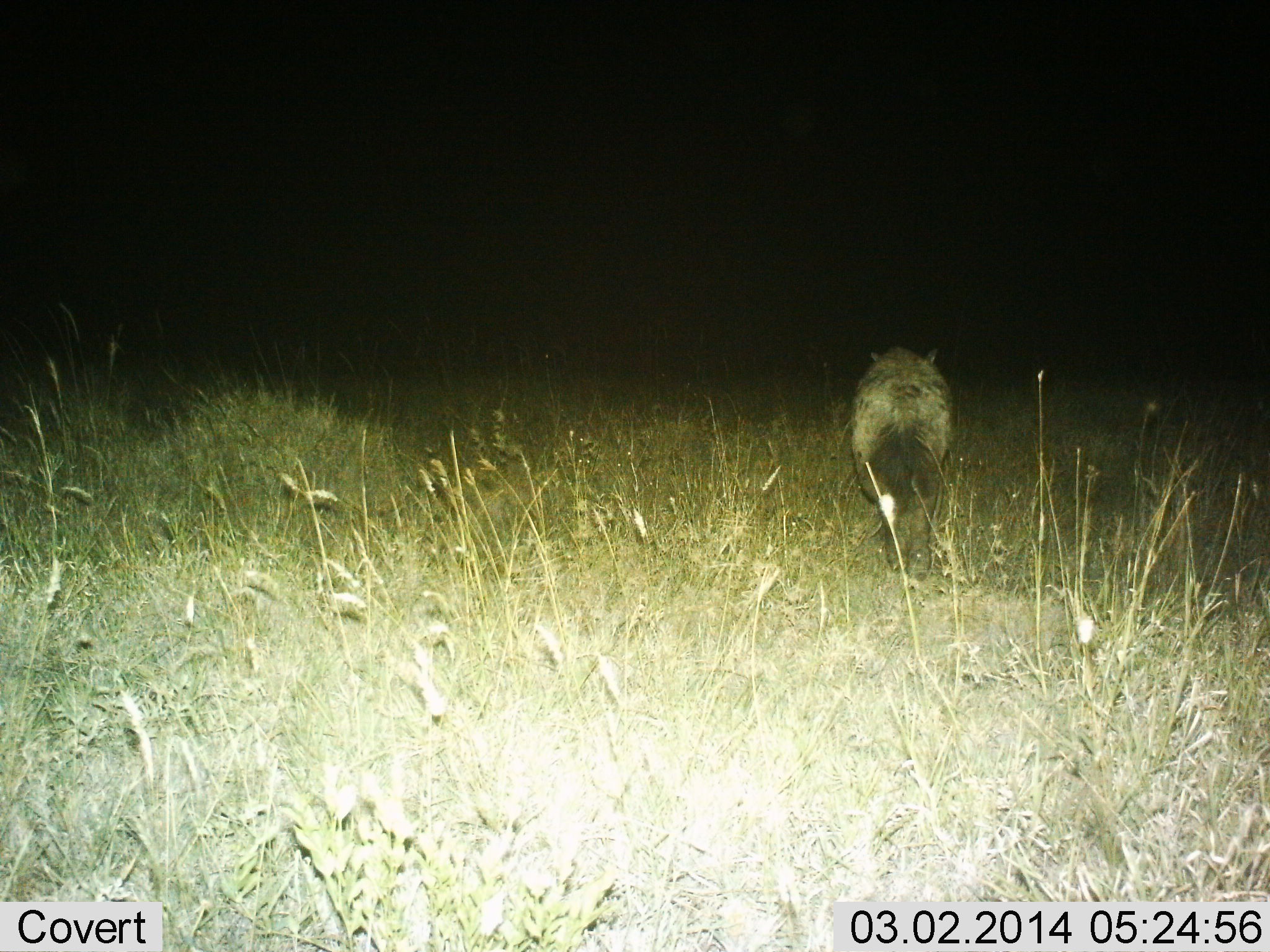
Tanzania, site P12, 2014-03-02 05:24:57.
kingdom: Animalia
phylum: Chordata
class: Mammalia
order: Carnivora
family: Hyaenidae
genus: Crocuta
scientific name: Crocuta crocuta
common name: spotted hyena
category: hyenaspotted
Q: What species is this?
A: Hyenaspotted (spotted hyena) (Crocuta crocuta).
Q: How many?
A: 1.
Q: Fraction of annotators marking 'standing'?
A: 10%.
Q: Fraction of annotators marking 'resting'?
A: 0%.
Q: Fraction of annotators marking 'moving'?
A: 90%.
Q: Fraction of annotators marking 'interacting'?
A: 0%.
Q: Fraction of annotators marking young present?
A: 0%.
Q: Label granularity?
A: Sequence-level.